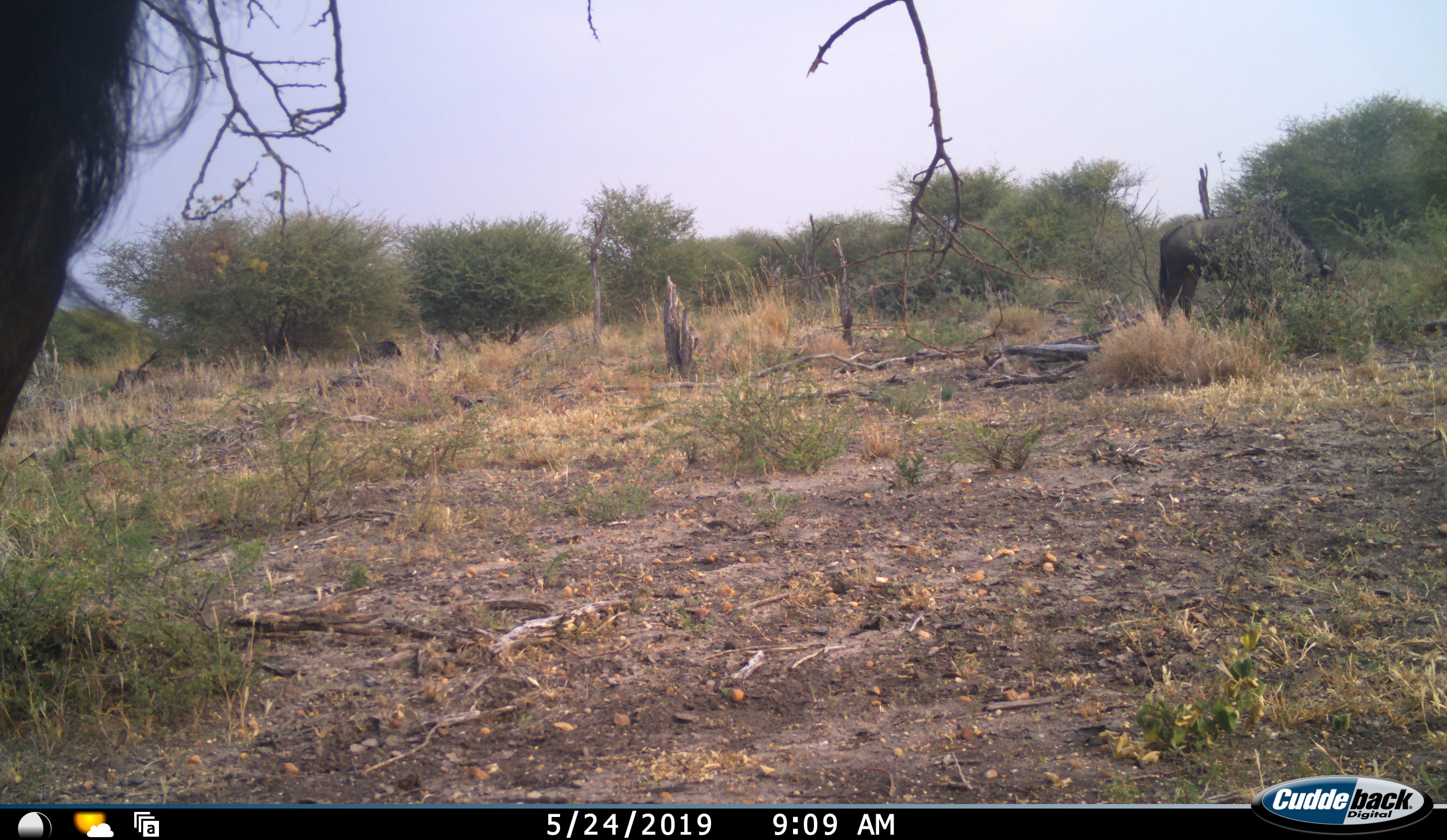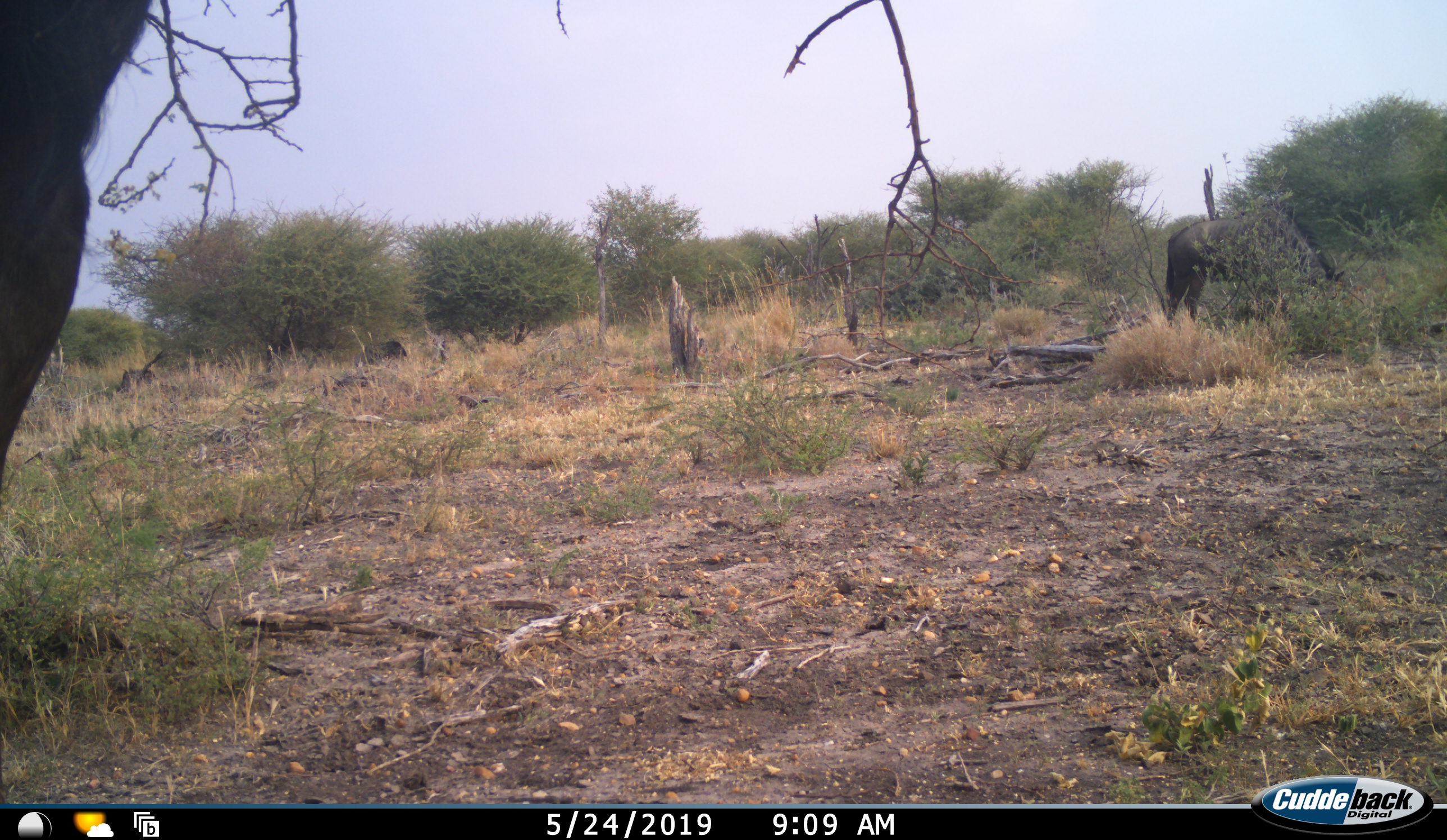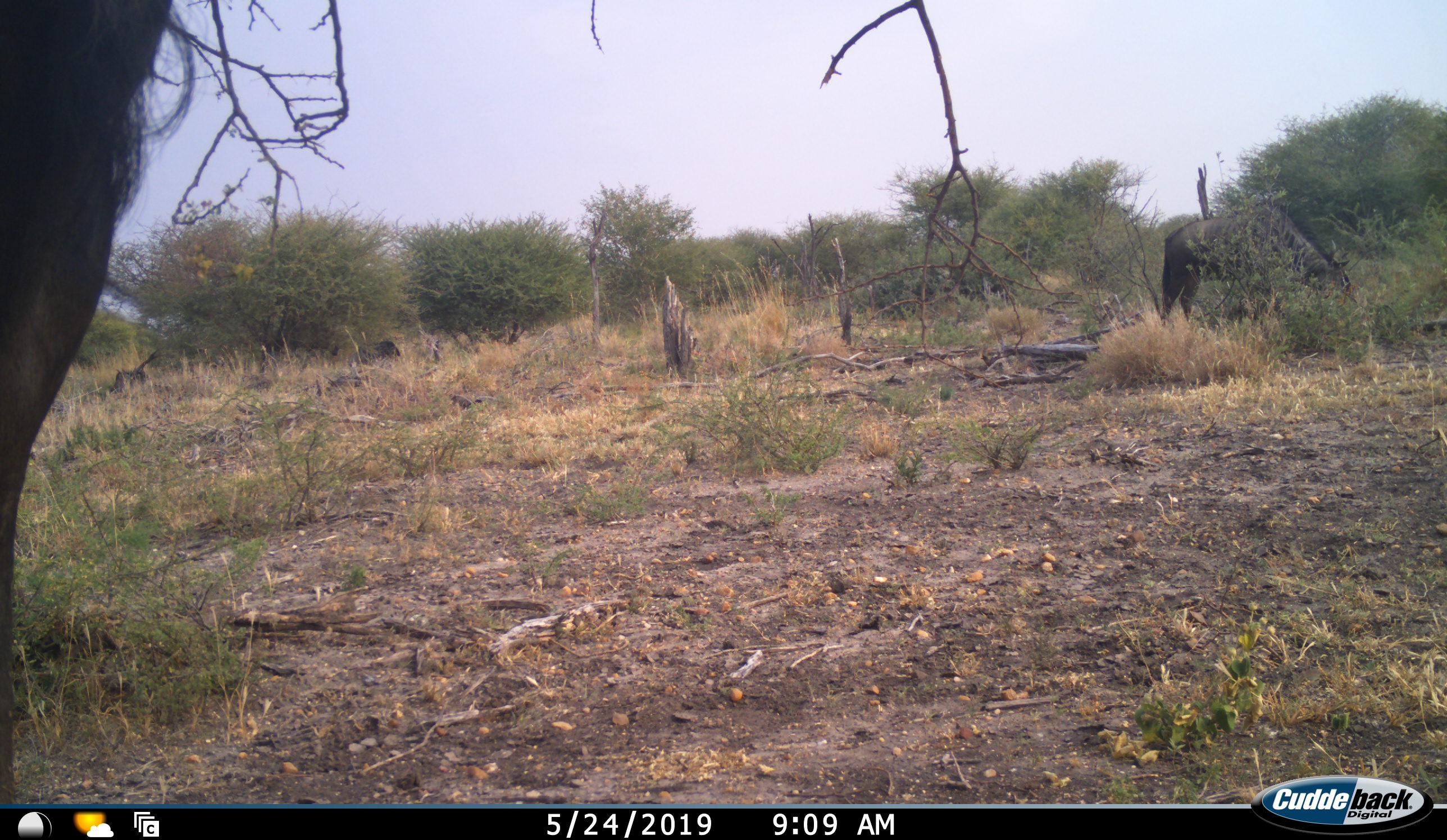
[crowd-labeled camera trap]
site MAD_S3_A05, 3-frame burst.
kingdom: Animalia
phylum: Chordata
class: Mammalia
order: Artiodactyla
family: Bovidae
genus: Connochaetes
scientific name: Connochaetes taurinus taurinus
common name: blue wildebeest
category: wildebeestblue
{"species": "wildebeestblue (blue wildebeest) (Connochaetes taurinus taurinus)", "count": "2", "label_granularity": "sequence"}